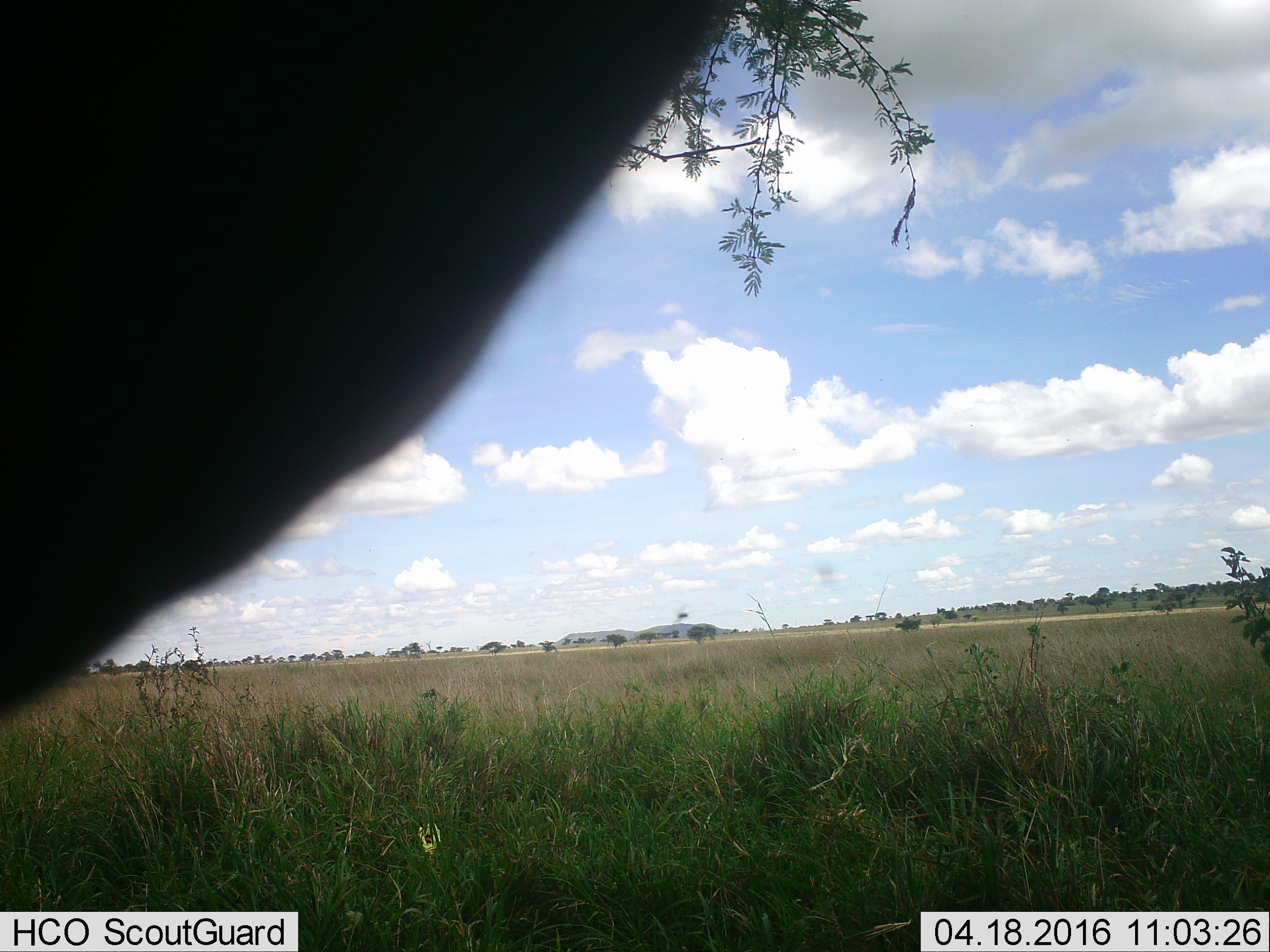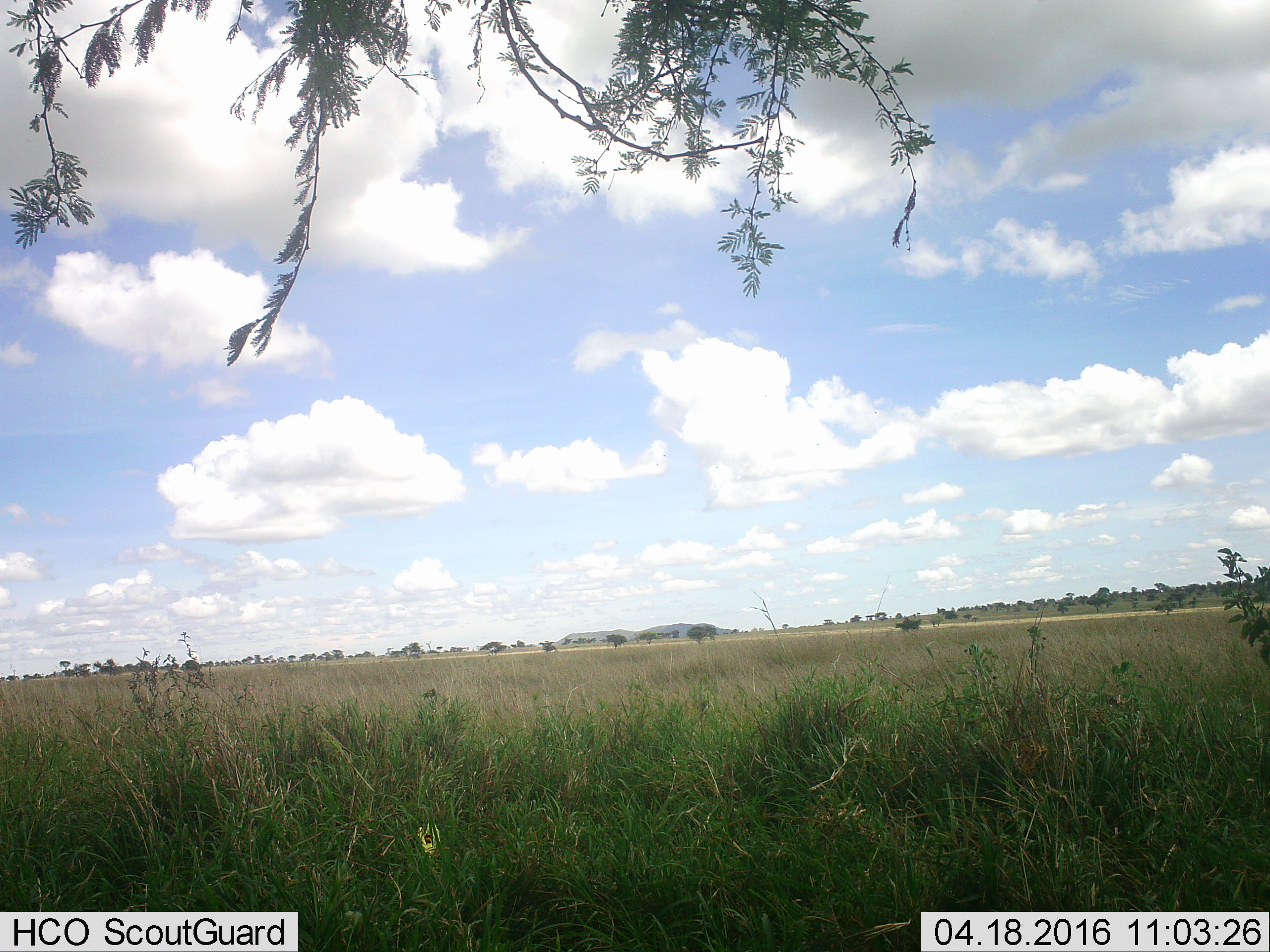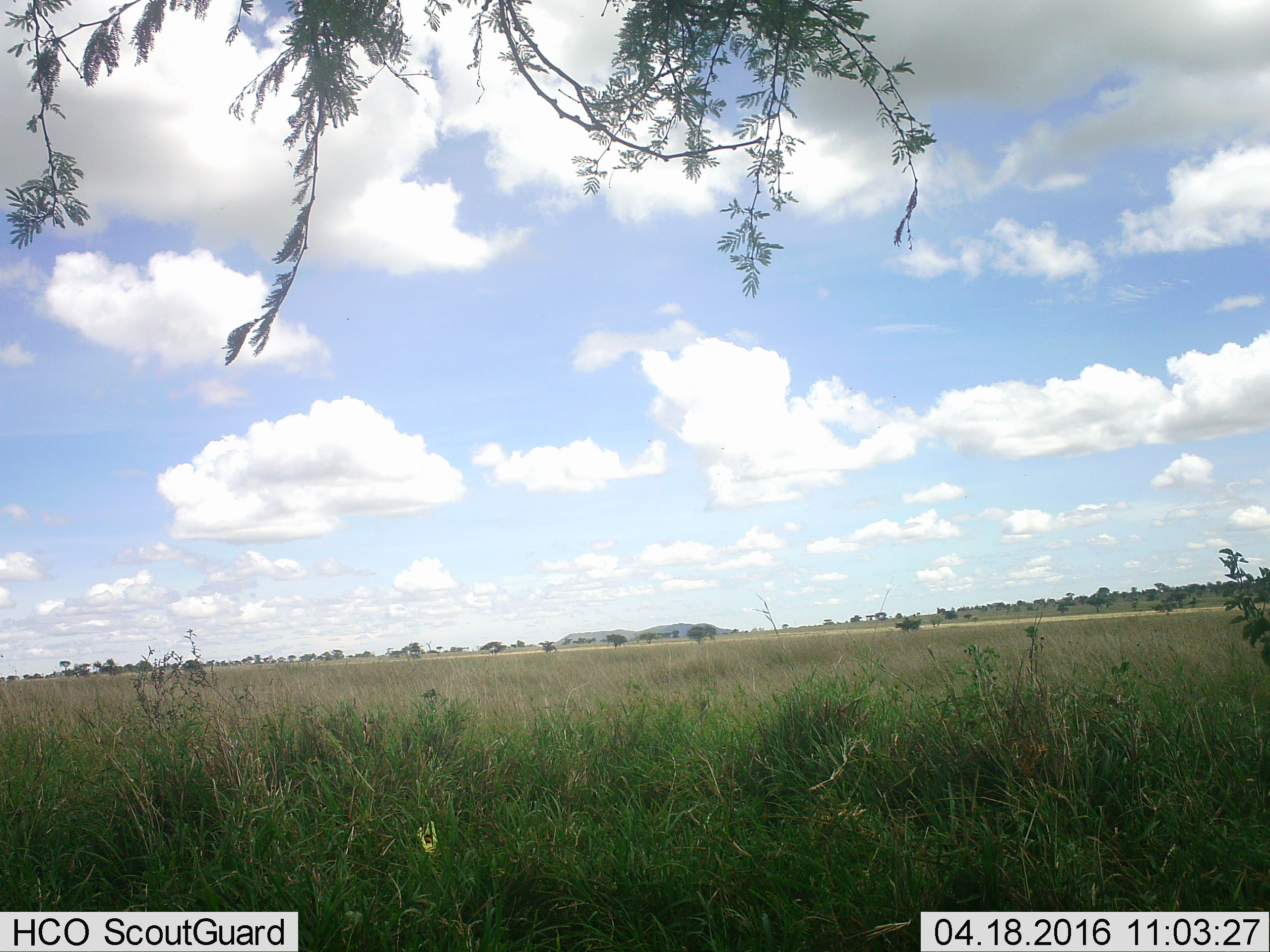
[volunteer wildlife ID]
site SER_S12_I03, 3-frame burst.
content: unidentified animal